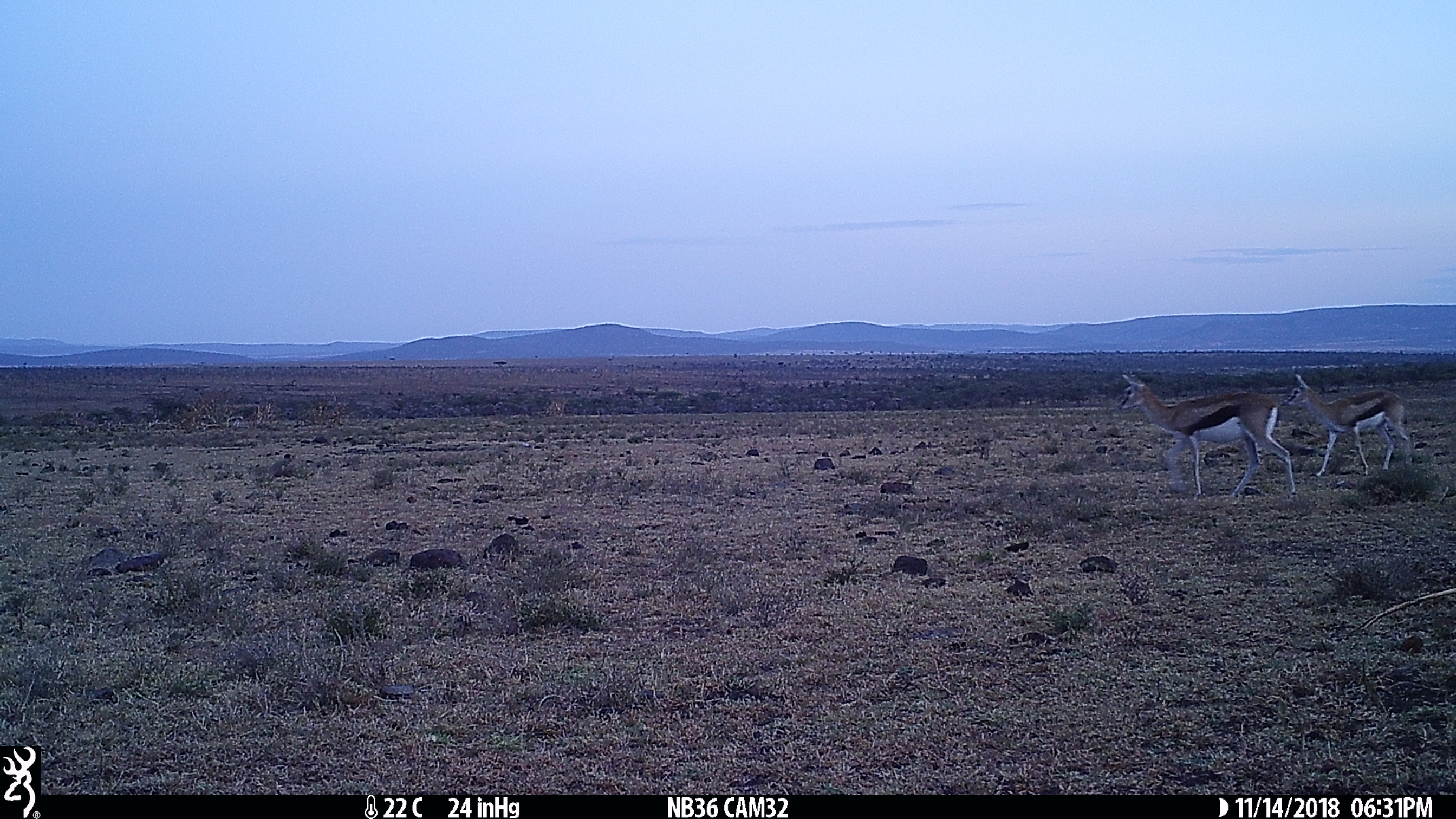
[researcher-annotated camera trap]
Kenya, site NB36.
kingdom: Animalia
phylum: Chordata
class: Mammalia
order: Artiodactyla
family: Bovidae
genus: Eudorcas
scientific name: Eudorcas thomsonii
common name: thomon's gazelle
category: gazelle thomsons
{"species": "gazelle thomsons (thomon's gazelle) (Eudorcas thomsonii)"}